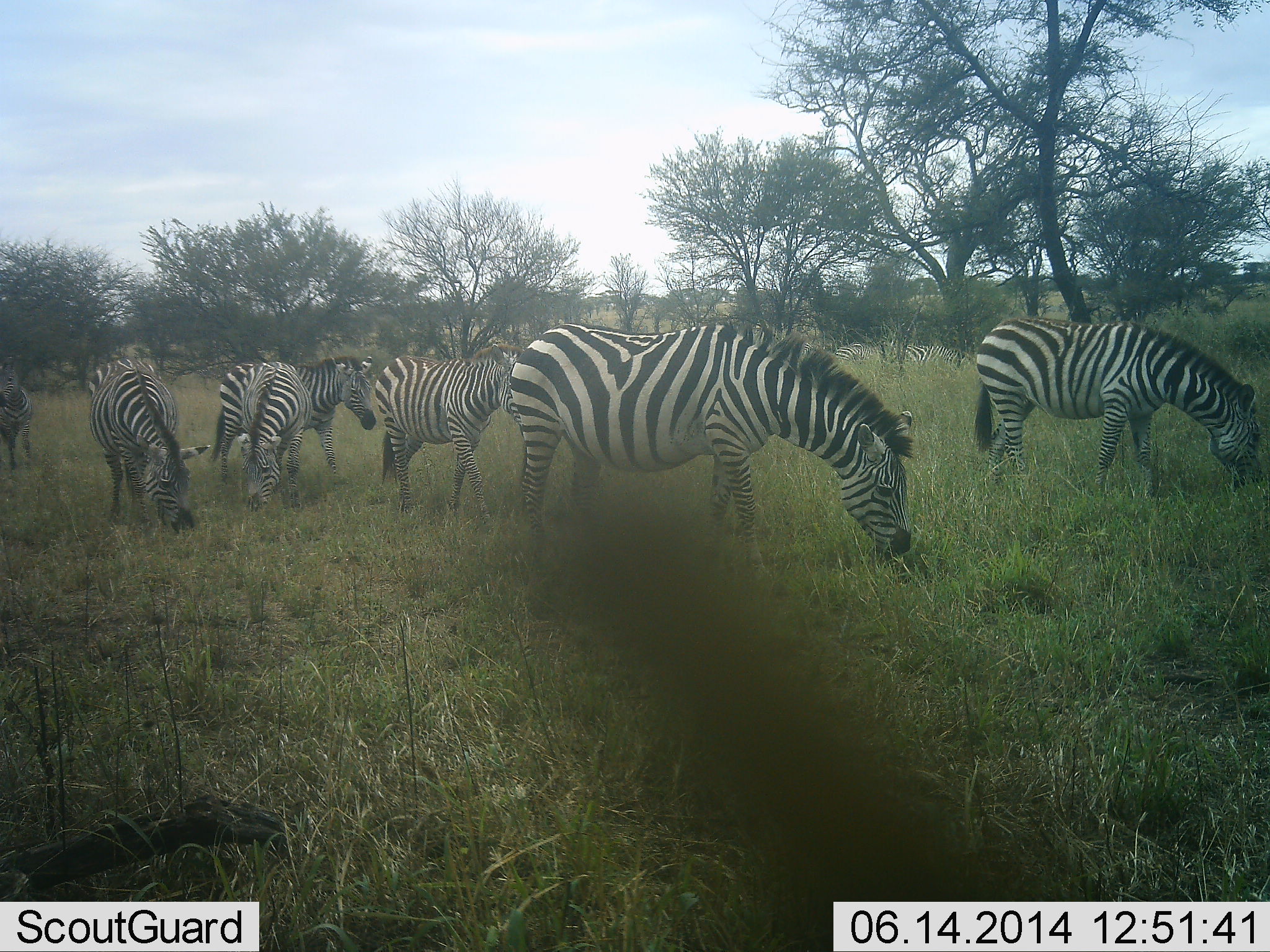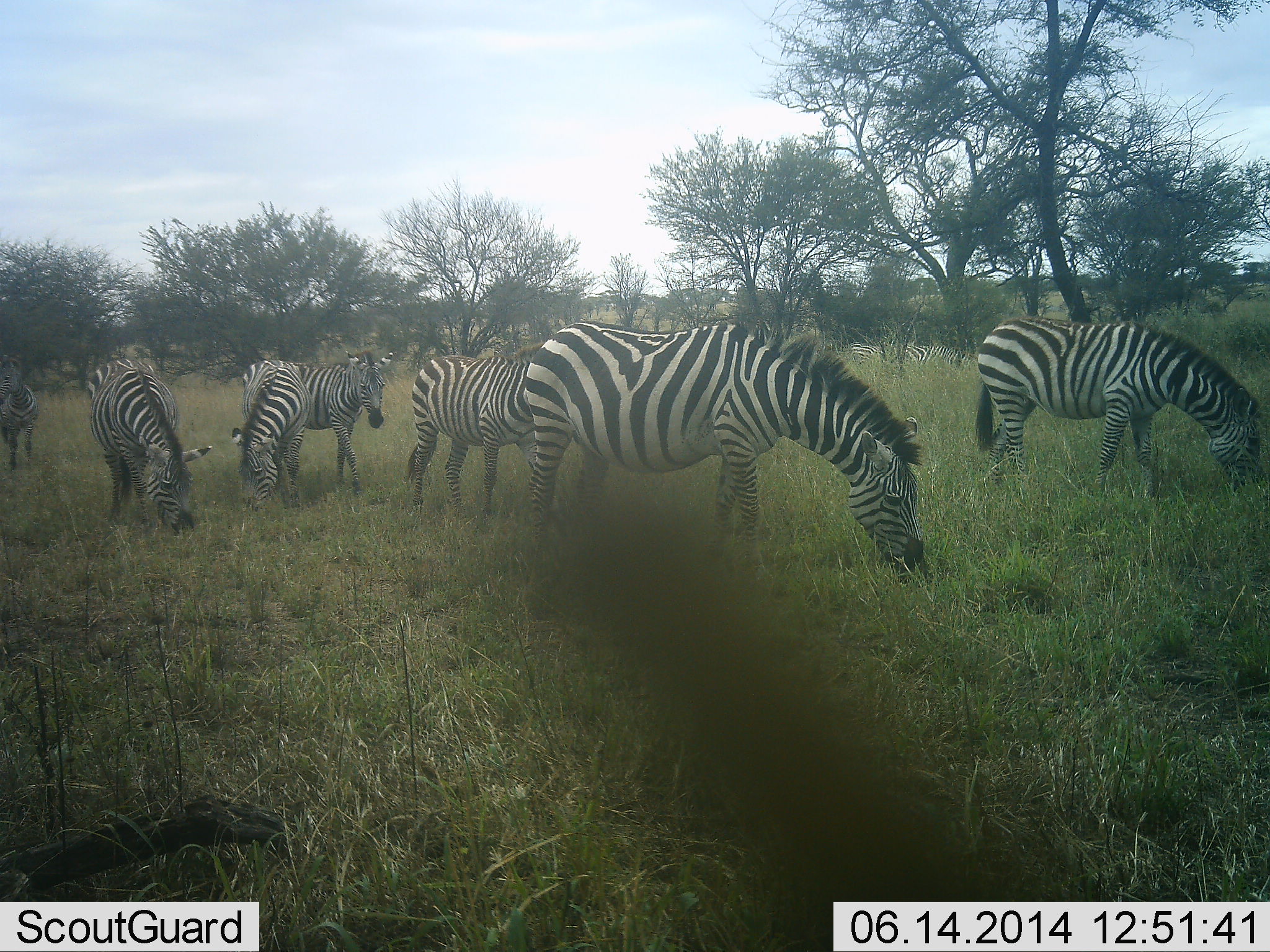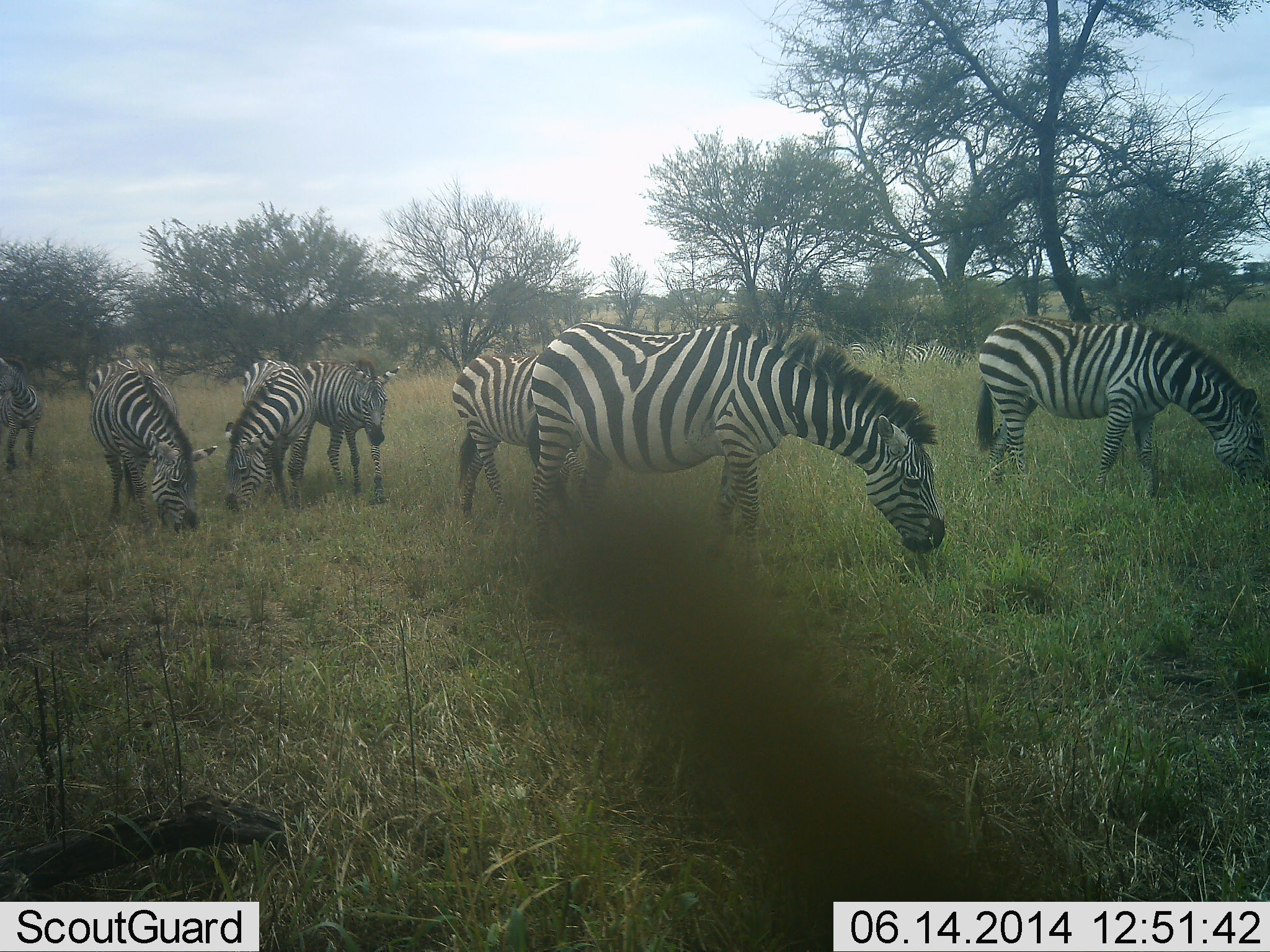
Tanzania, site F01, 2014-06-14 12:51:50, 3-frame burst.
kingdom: Animalia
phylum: Chordata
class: Mammalia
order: Perissodactyla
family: Equidae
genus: Equus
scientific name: Equus quagga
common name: plains zebra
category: zebra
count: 8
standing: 40%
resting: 0%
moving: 40%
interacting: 0%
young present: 10%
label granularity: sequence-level